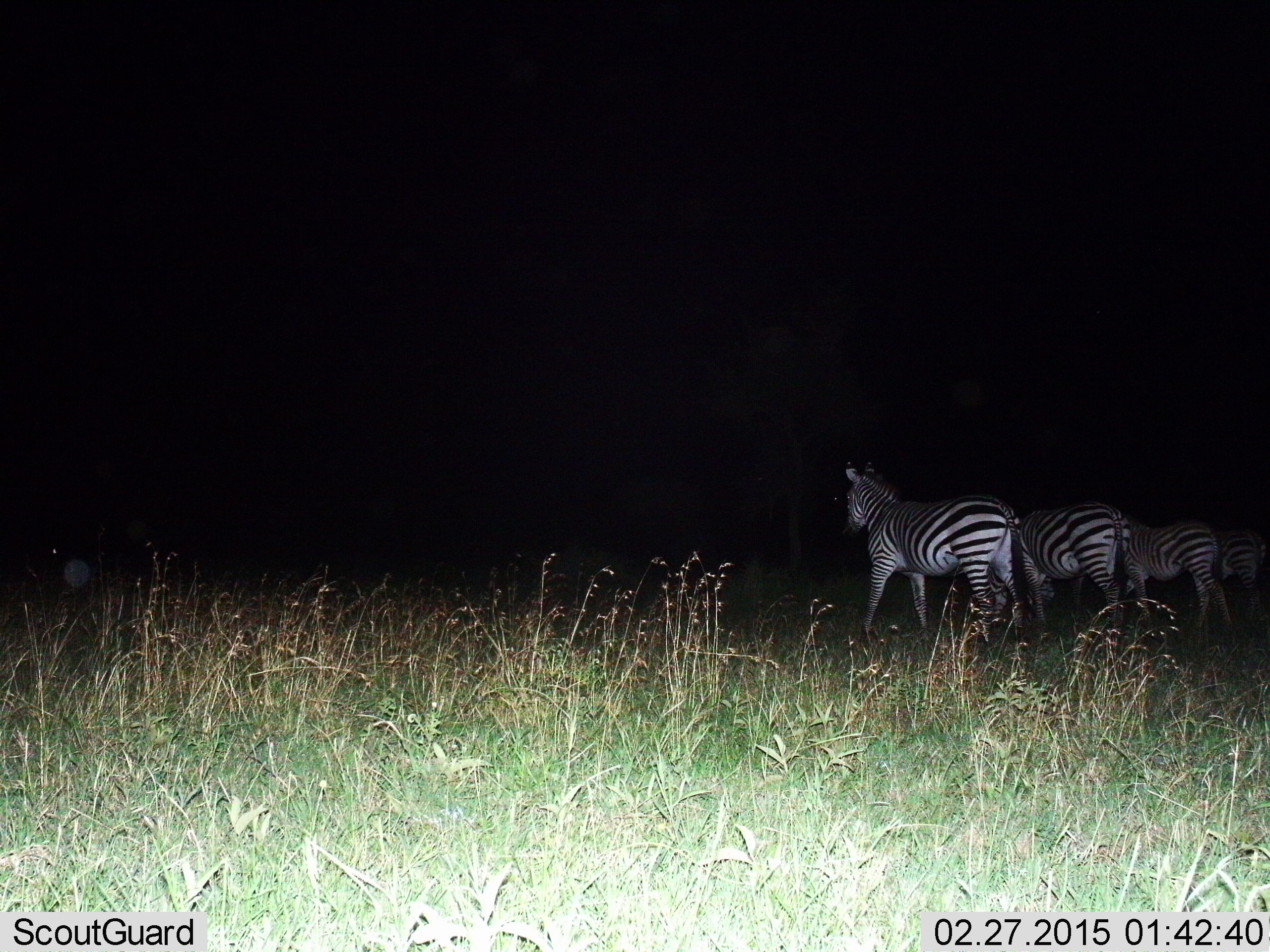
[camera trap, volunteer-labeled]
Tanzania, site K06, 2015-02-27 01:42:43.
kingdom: Animalia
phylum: Chordata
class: Mammalia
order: Perissodactyla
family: Equidae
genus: Equus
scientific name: Equus quagga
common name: plains zebra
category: zebra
Zebra (plains zebra) (Equus quagga), count 4. Behavior (volunteer vote fractions): standing 40%, resting 0%, moving 60%, interacting 0%. Young present (vote fraction): 0%. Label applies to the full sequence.